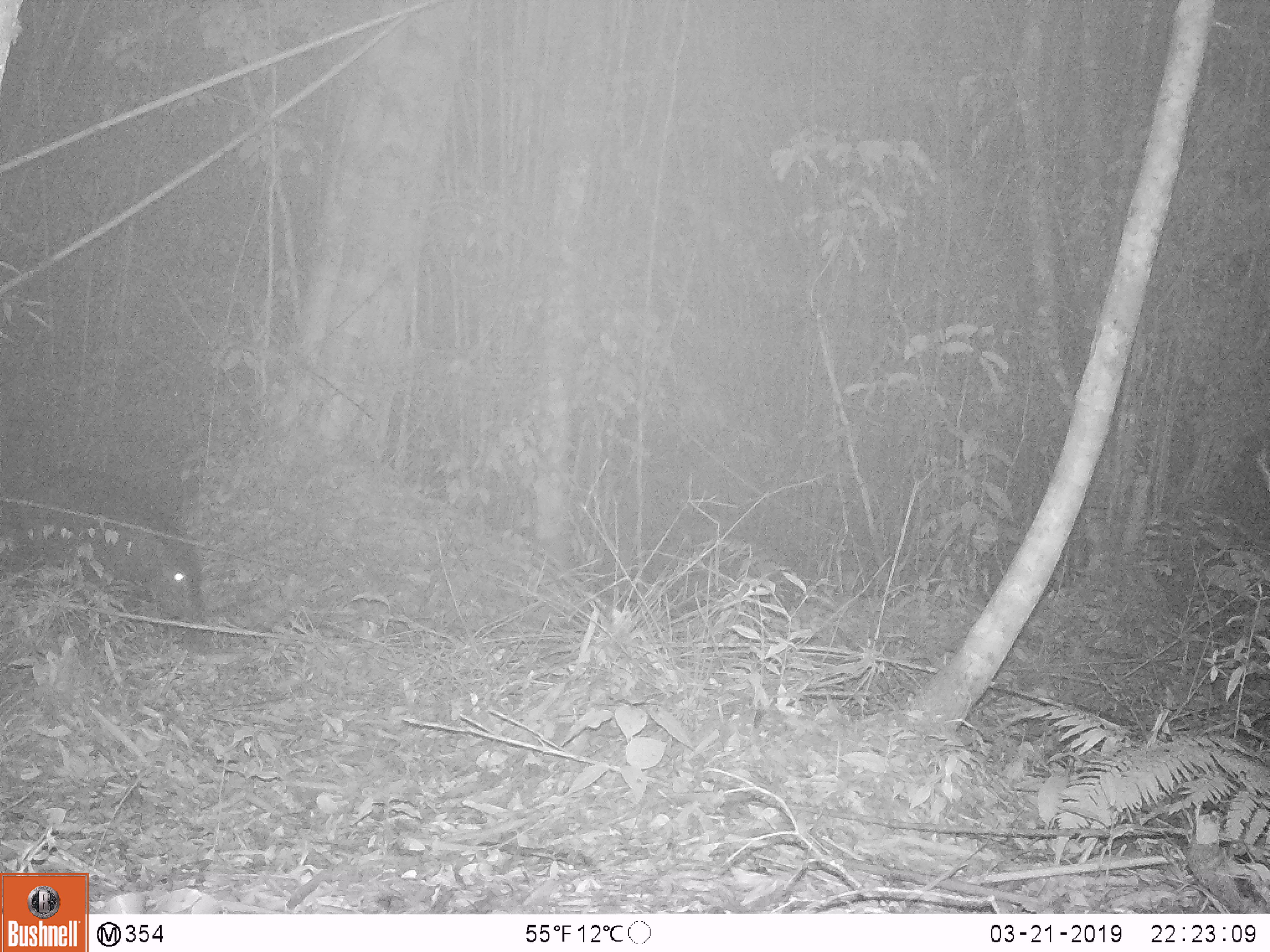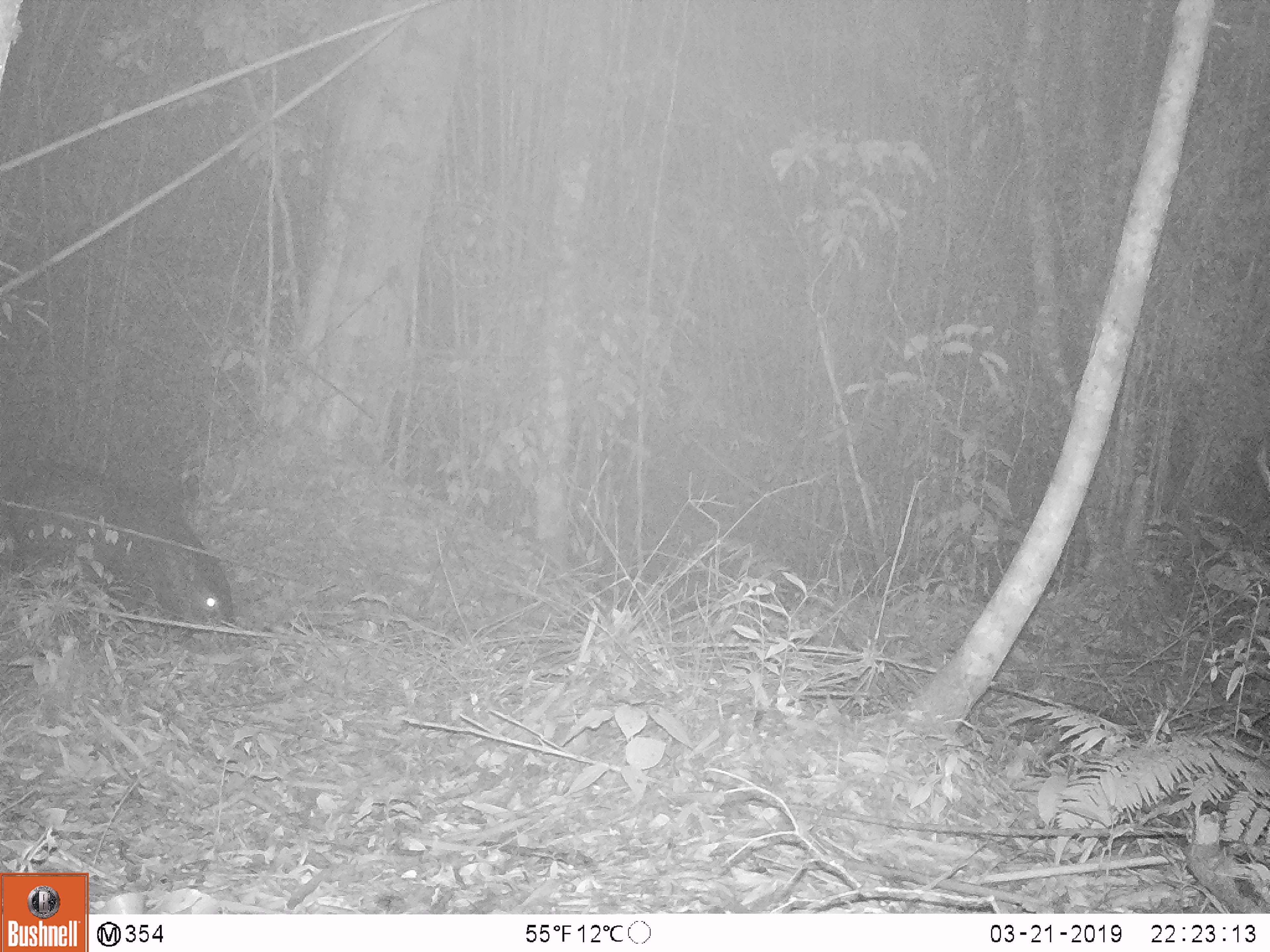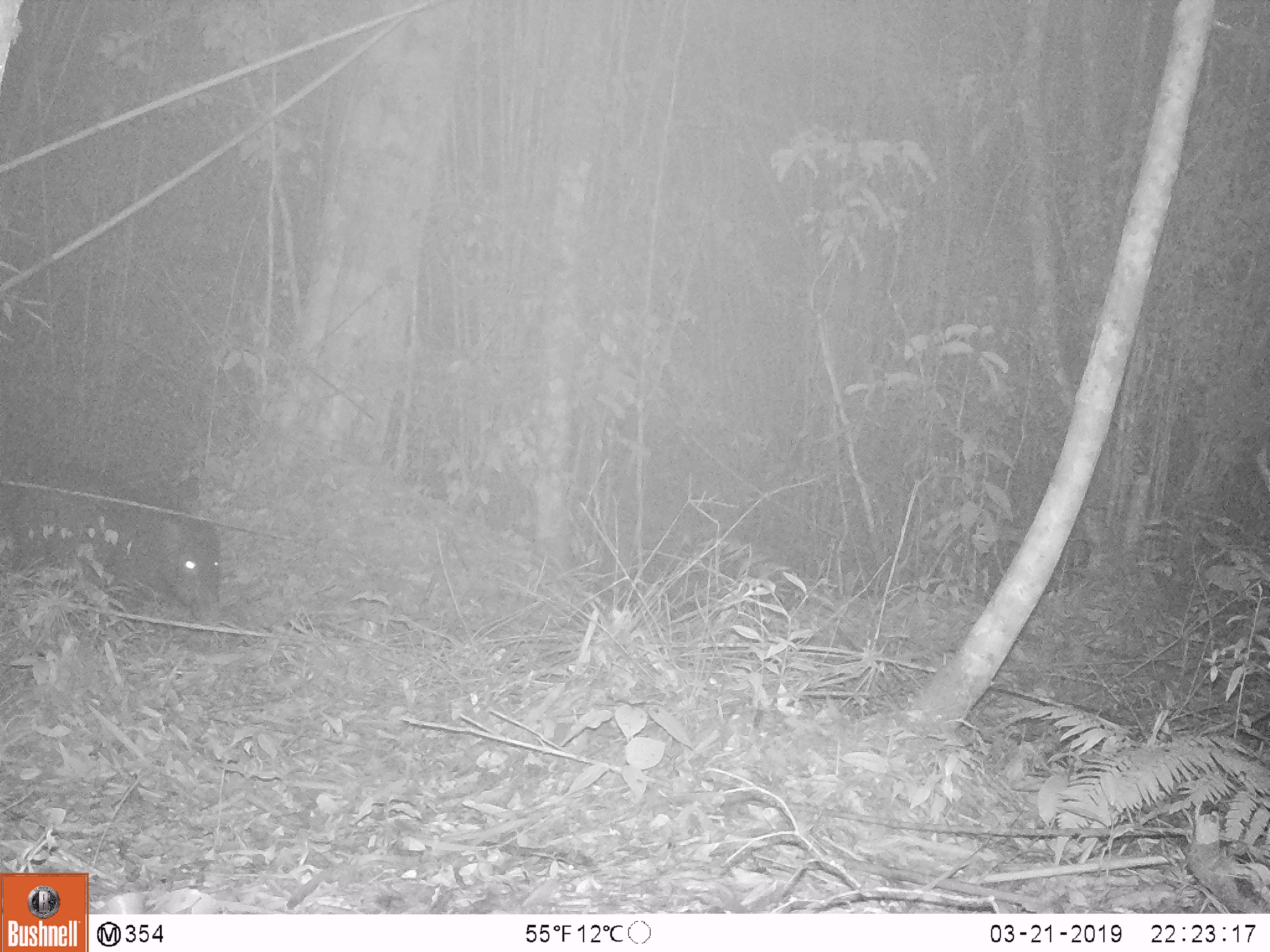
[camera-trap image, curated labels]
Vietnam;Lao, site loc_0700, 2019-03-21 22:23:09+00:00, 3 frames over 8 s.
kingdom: Animalia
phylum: Chordata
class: Mammalia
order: Artiodactyla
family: Suidae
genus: Sus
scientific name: Sus scrofa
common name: eurasian wild pig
Eurasian wild pig (Sus scrofa). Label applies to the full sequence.